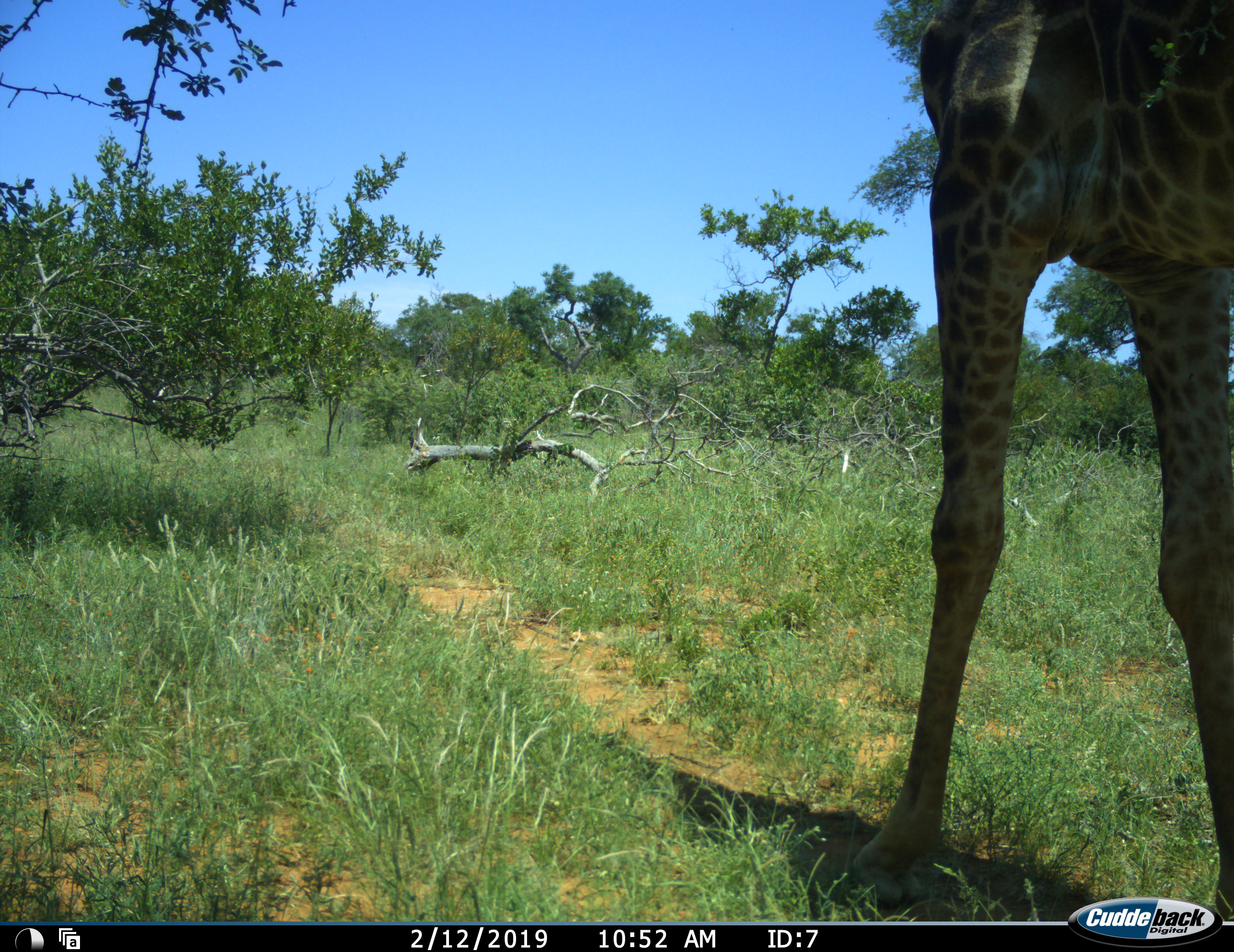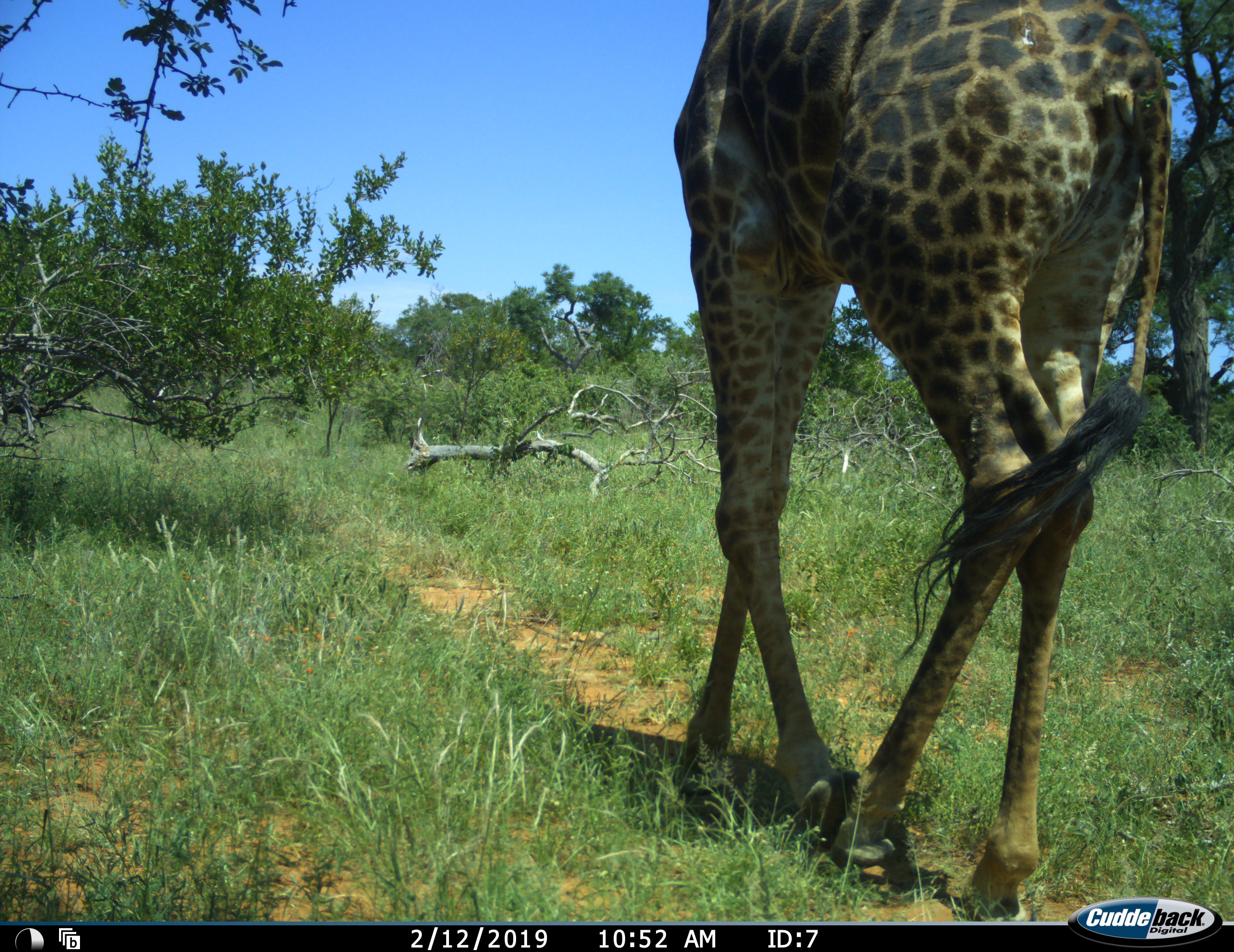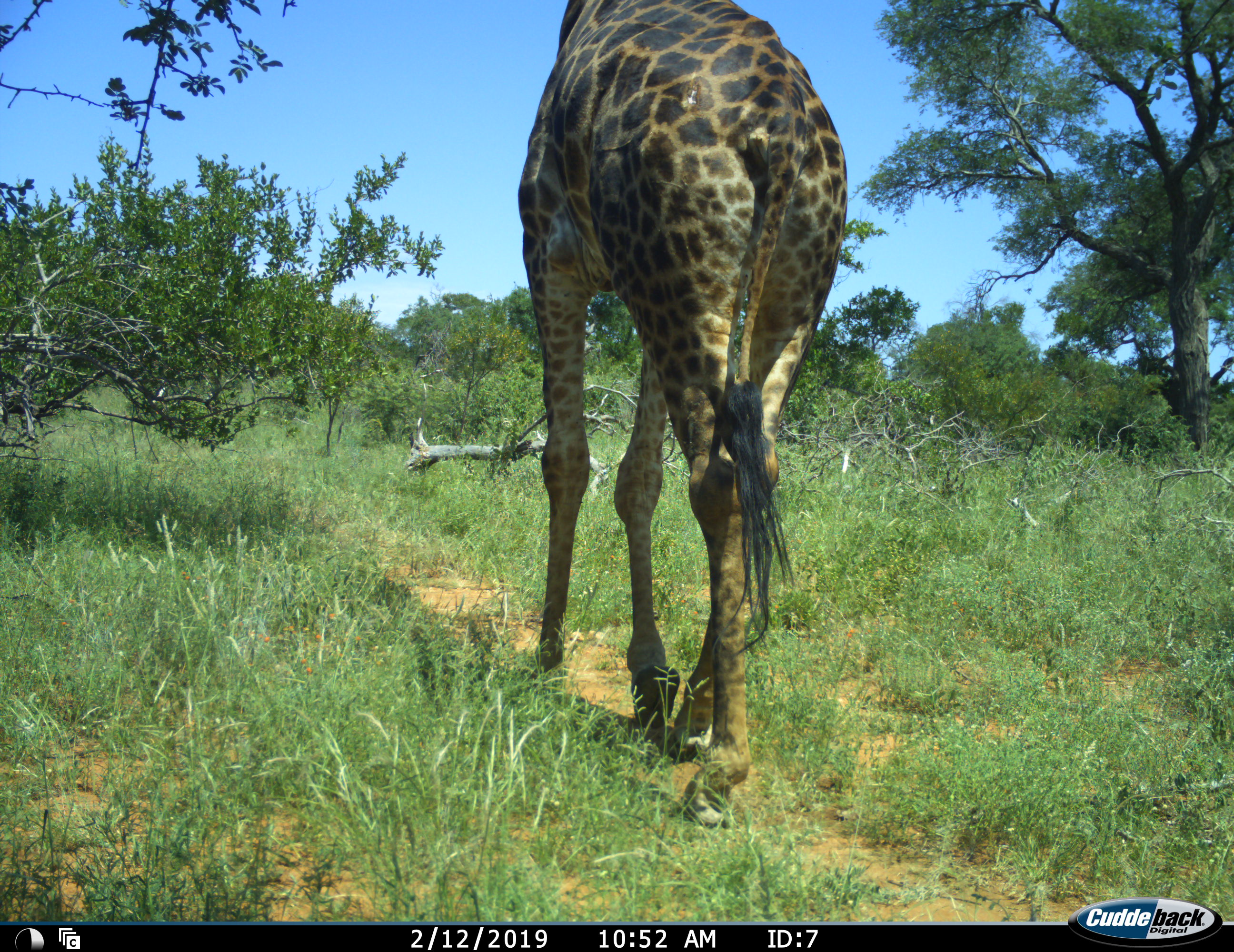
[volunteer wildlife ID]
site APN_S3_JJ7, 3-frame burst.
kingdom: Animalia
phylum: Chordata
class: Mammalia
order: Artiodactyla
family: Giraffidae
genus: Giraffa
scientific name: Giraffa camelopardalis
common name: giraffe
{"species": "giraffe (Giraffa camelopardalis)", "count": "1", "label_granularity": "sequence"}